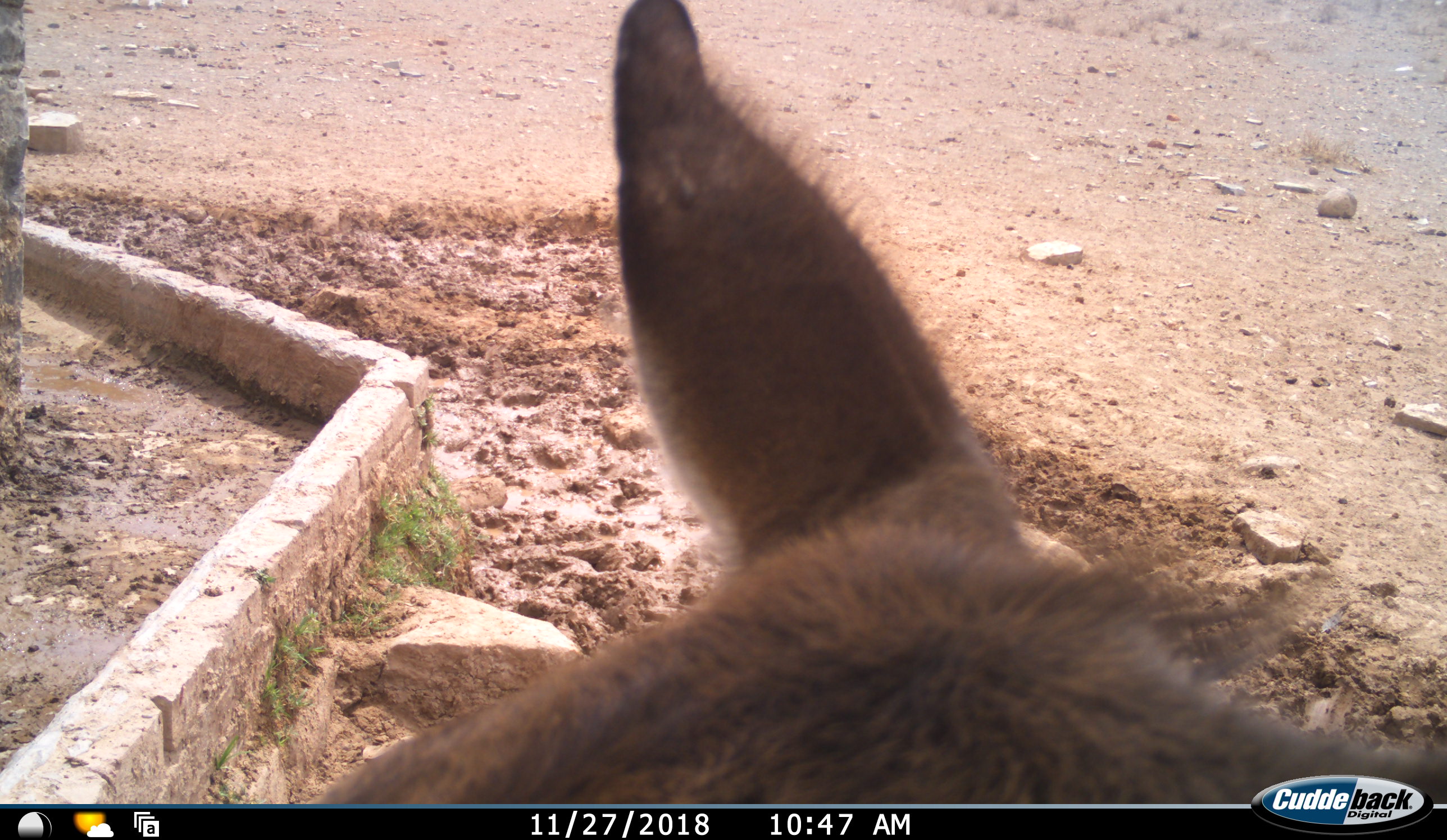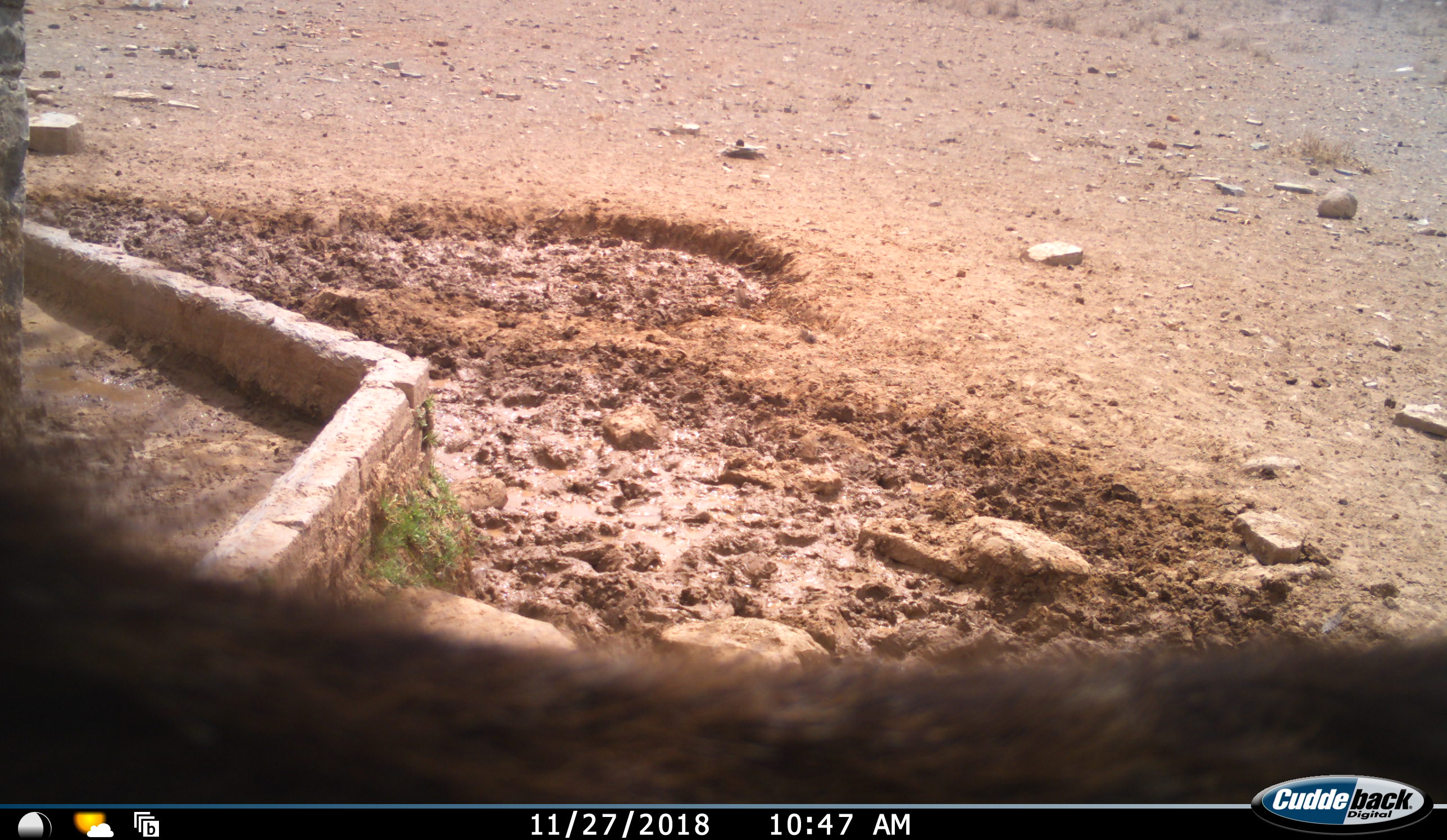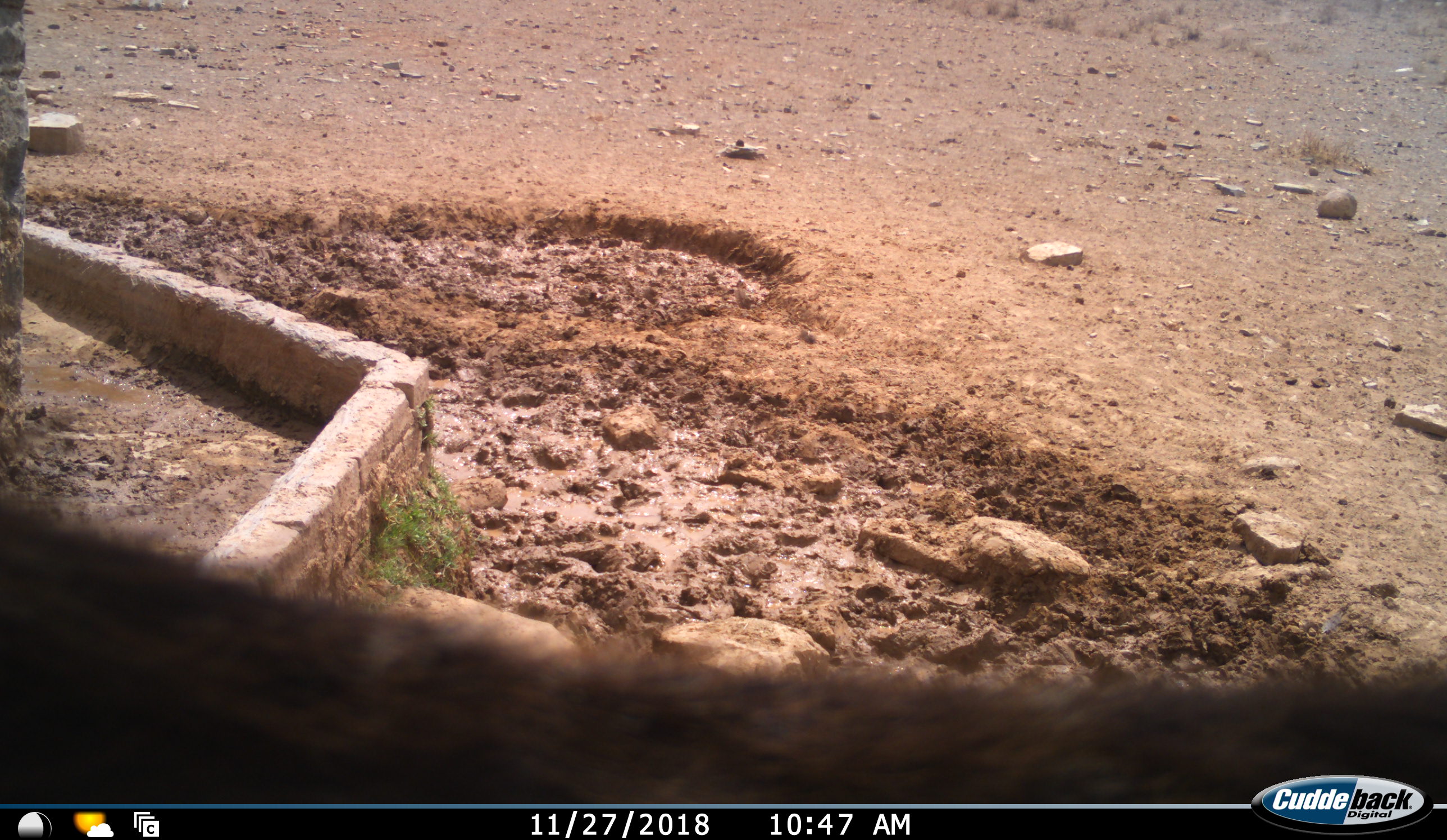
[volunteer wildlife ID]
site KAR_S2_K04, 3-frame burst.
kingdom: Animalia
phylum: Chordata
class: Mammalia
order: Artiodactyla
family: Bovidae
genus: Tragelaphus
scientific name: Tragelaphus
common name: kudu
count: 1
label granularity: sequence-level